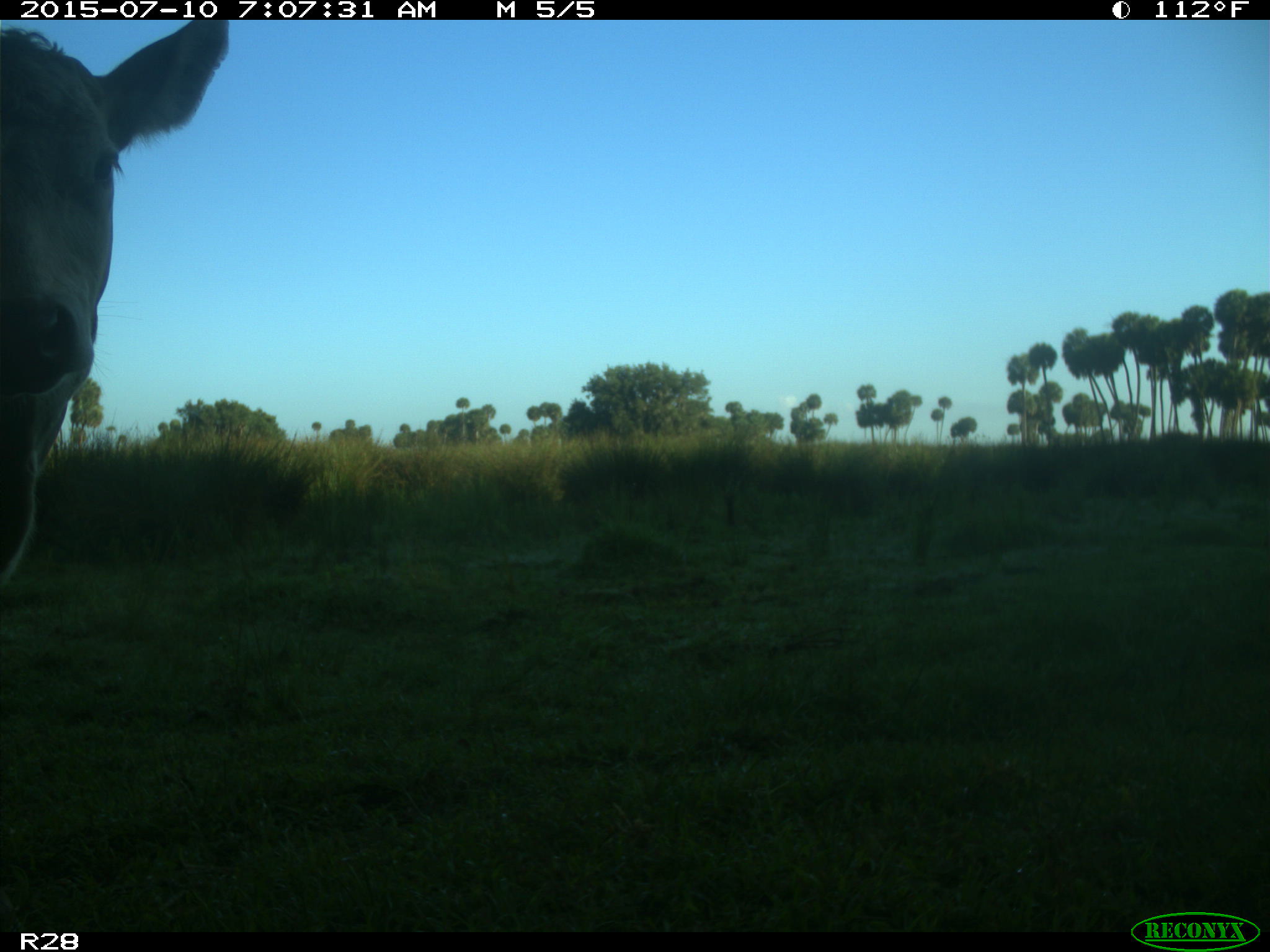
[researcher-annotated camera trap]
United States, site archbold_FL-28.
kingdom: Animalia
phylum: Chordata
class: Mammalia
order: Artiodactyla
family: Bovidae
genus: Bos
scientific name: Bos taurus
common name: domestic cow